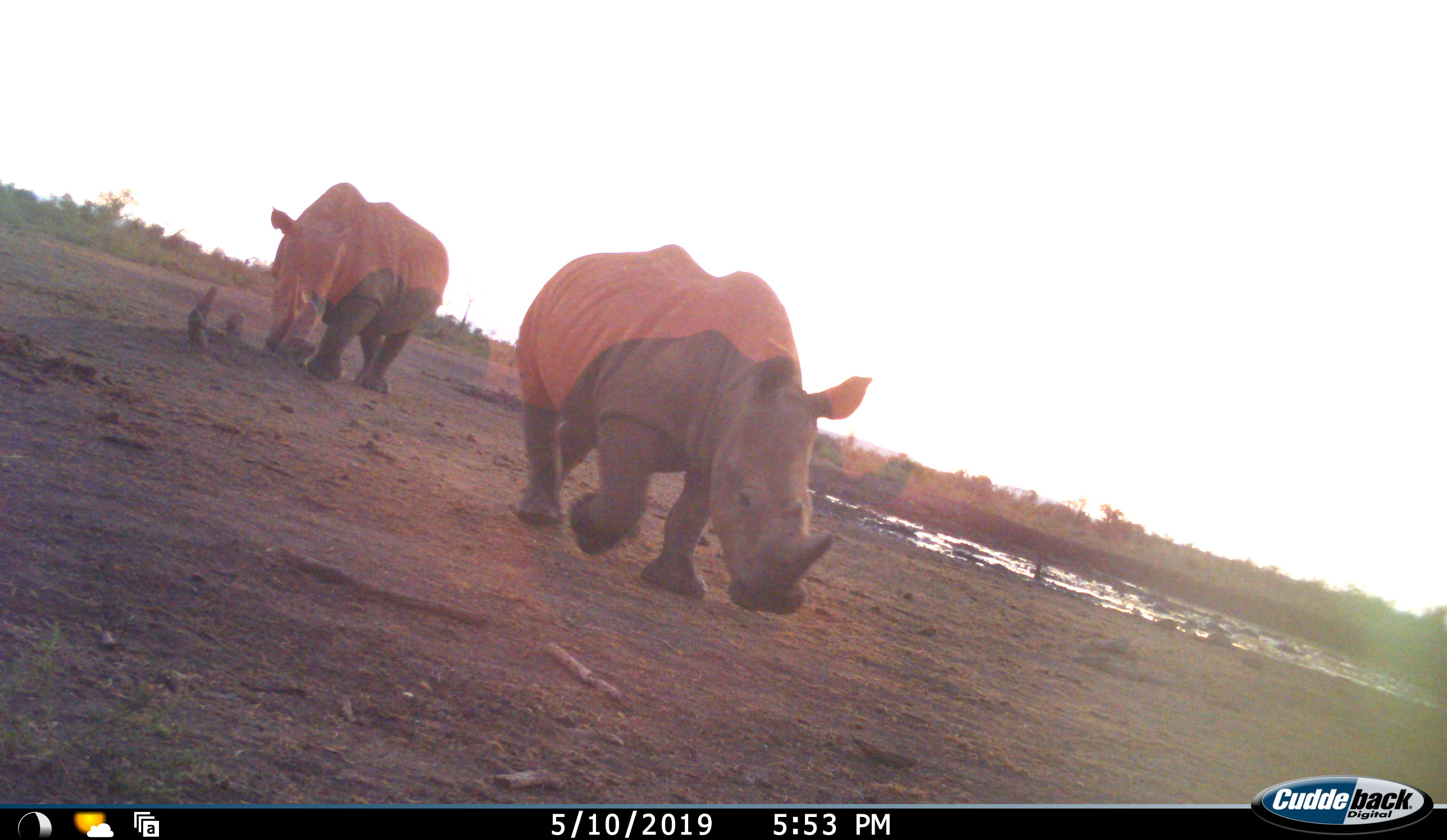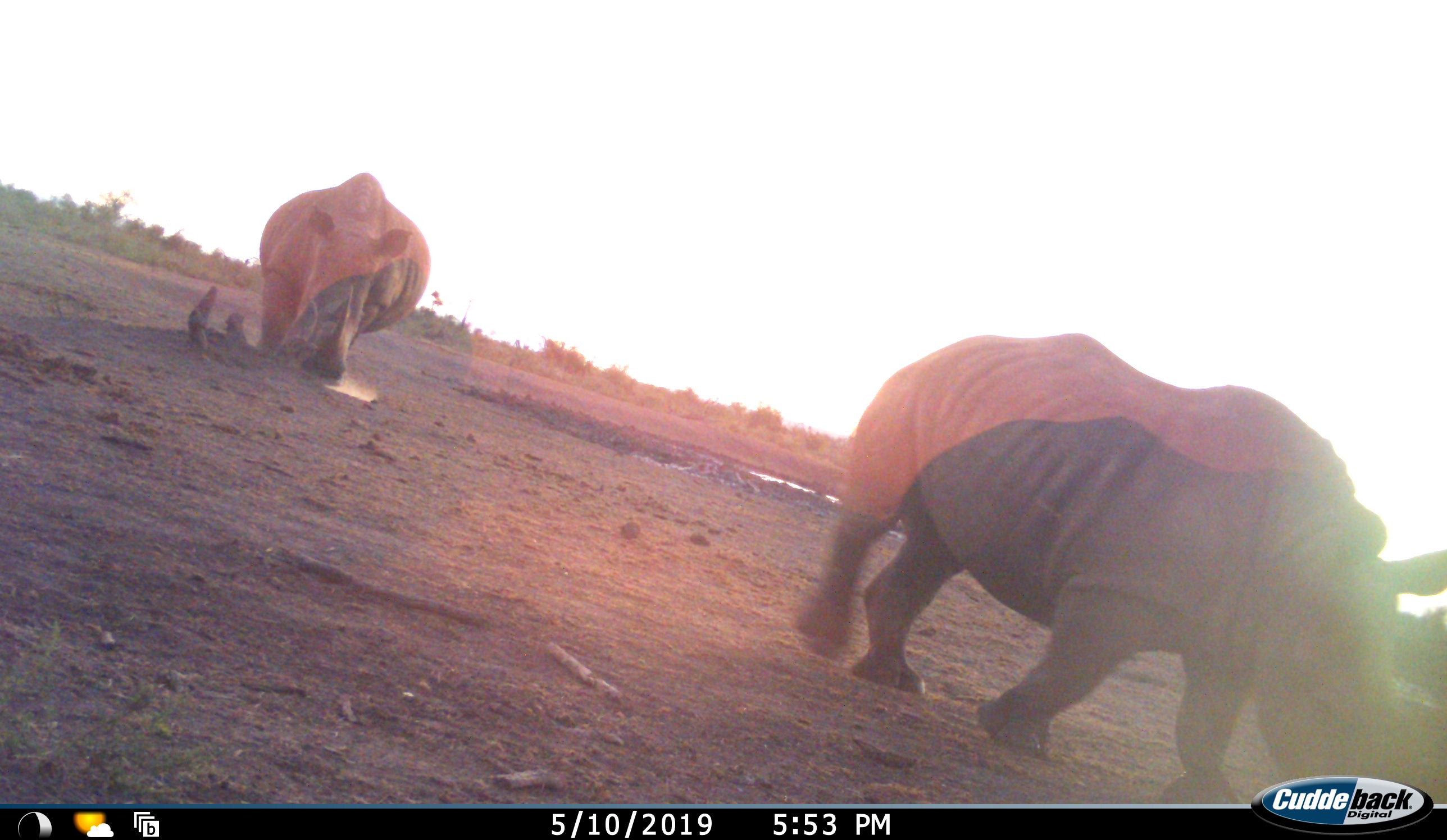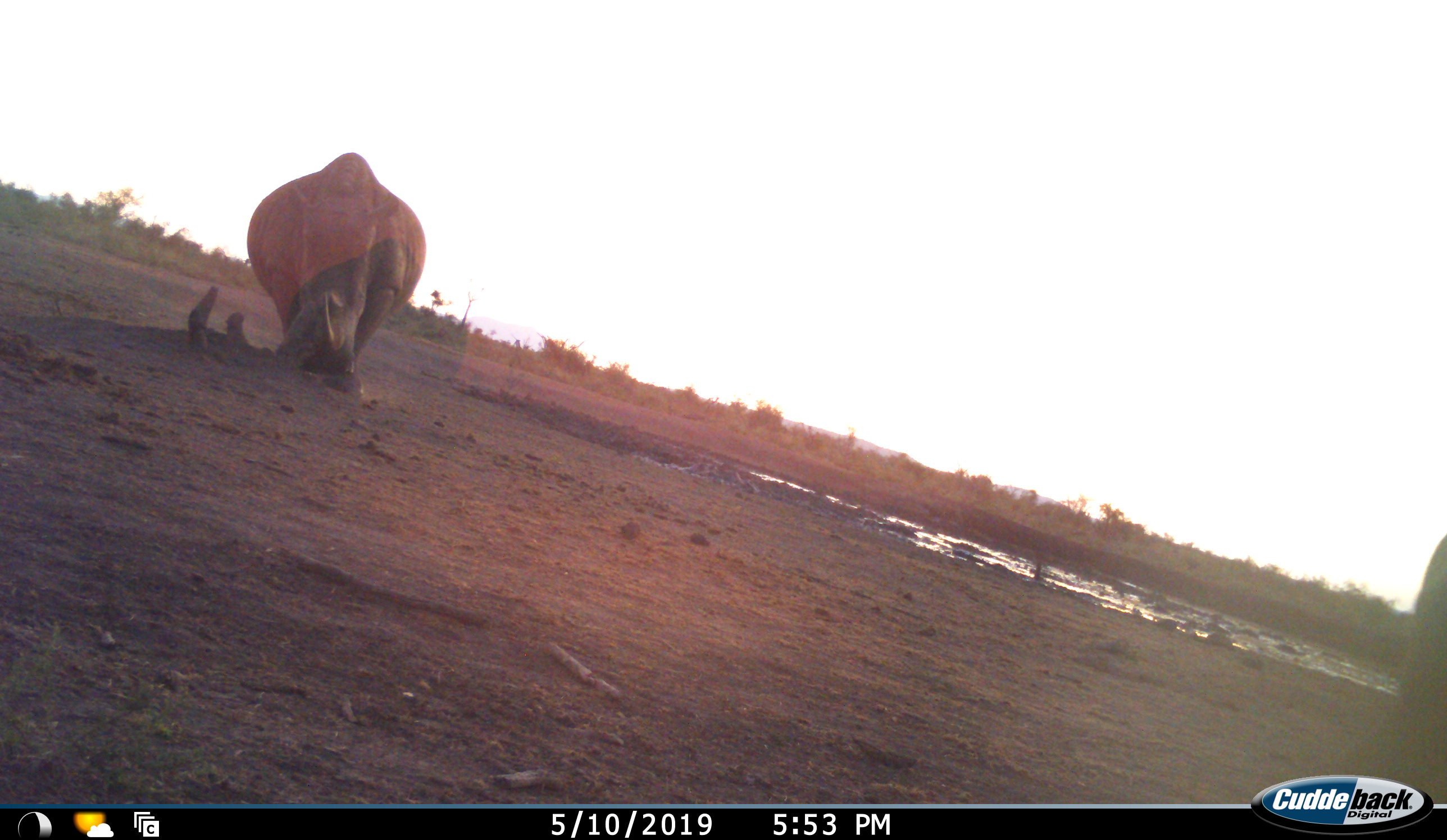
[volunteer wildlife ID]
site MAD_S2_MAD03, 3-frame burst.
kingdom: Animalia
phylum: Chordata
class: Mammalia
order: Perissodactyla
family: Rhinocerotidae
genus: Ceratotherium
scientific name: Ceratotherium simum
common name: white rhinoceros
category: rhinoceroswhite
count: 2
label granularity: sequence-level